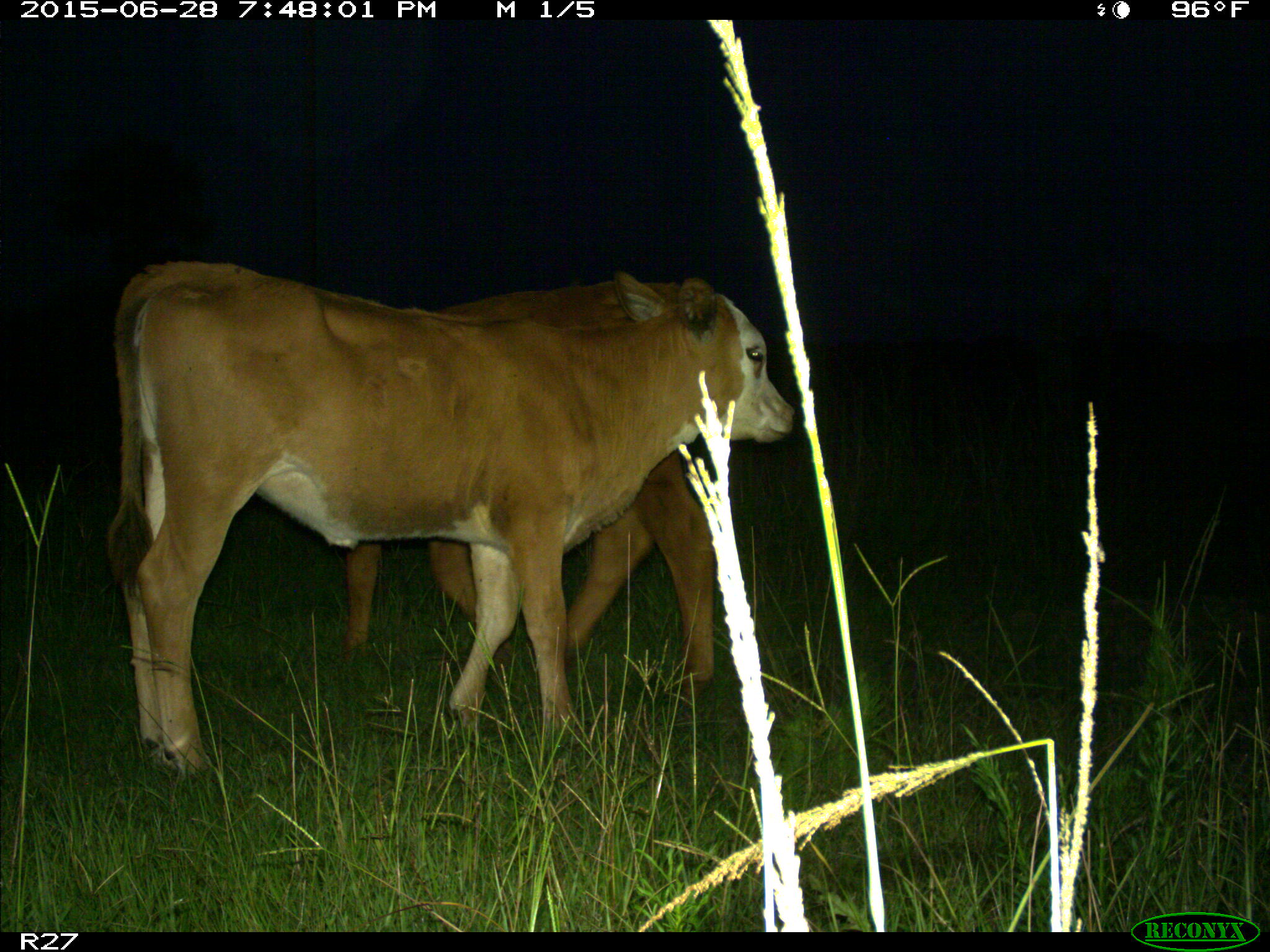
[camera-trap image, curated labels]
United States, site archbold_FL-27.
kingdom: Animalia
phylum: Chordata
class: Mammalia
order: Artiodactyla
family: Bovidae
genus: Bos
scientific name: Bos taurus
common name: domestic cow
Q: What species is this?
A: Bos taurus (domestic cow).